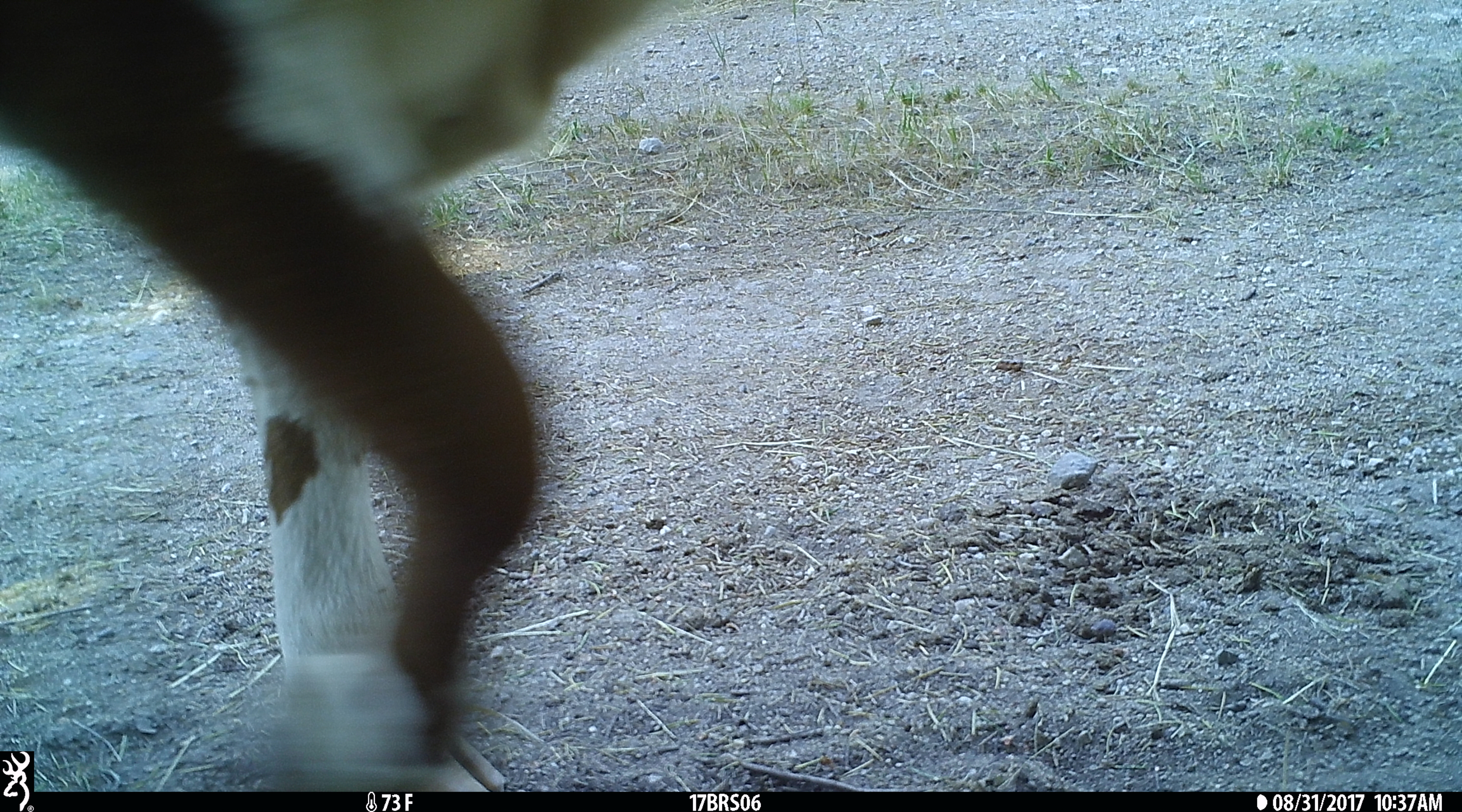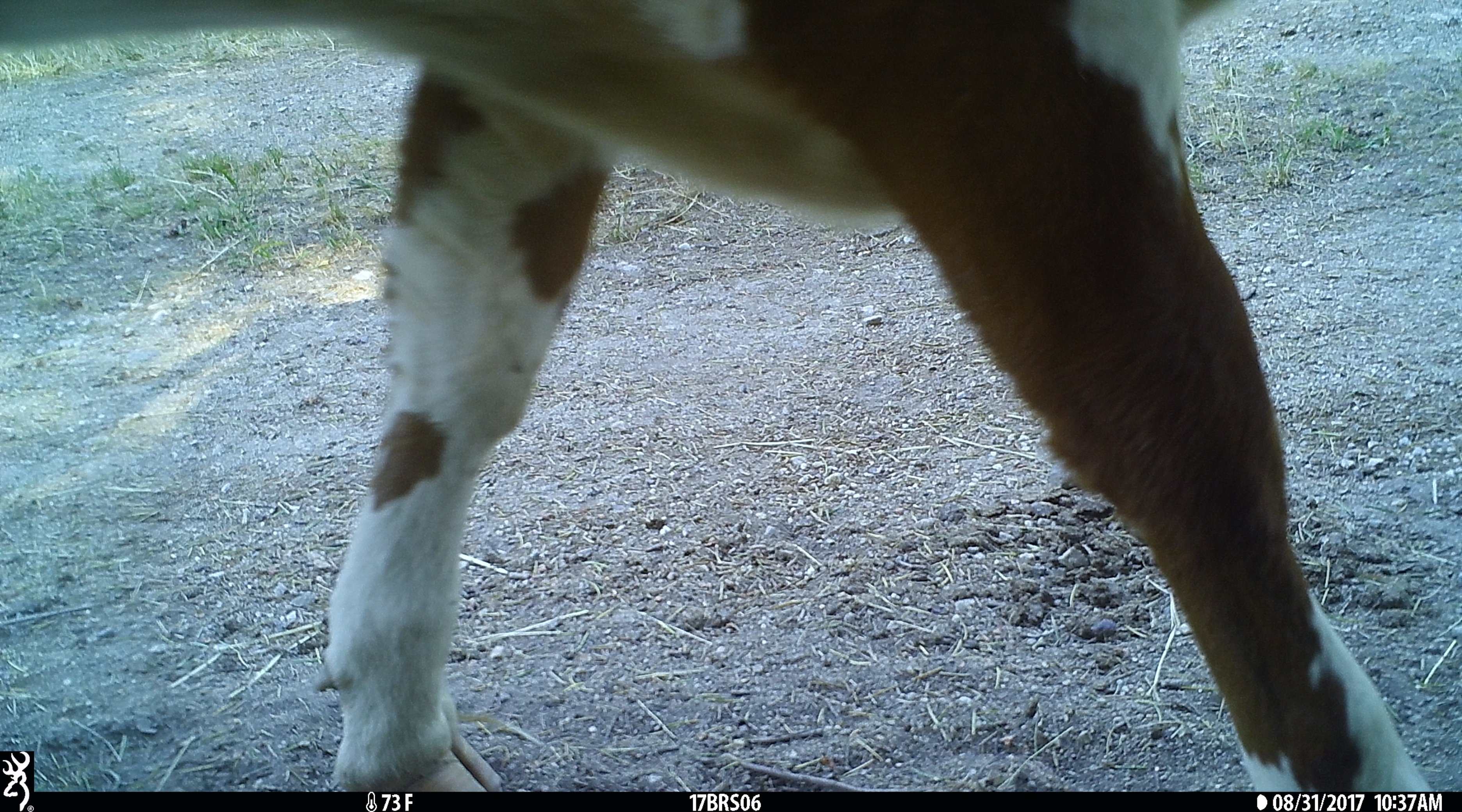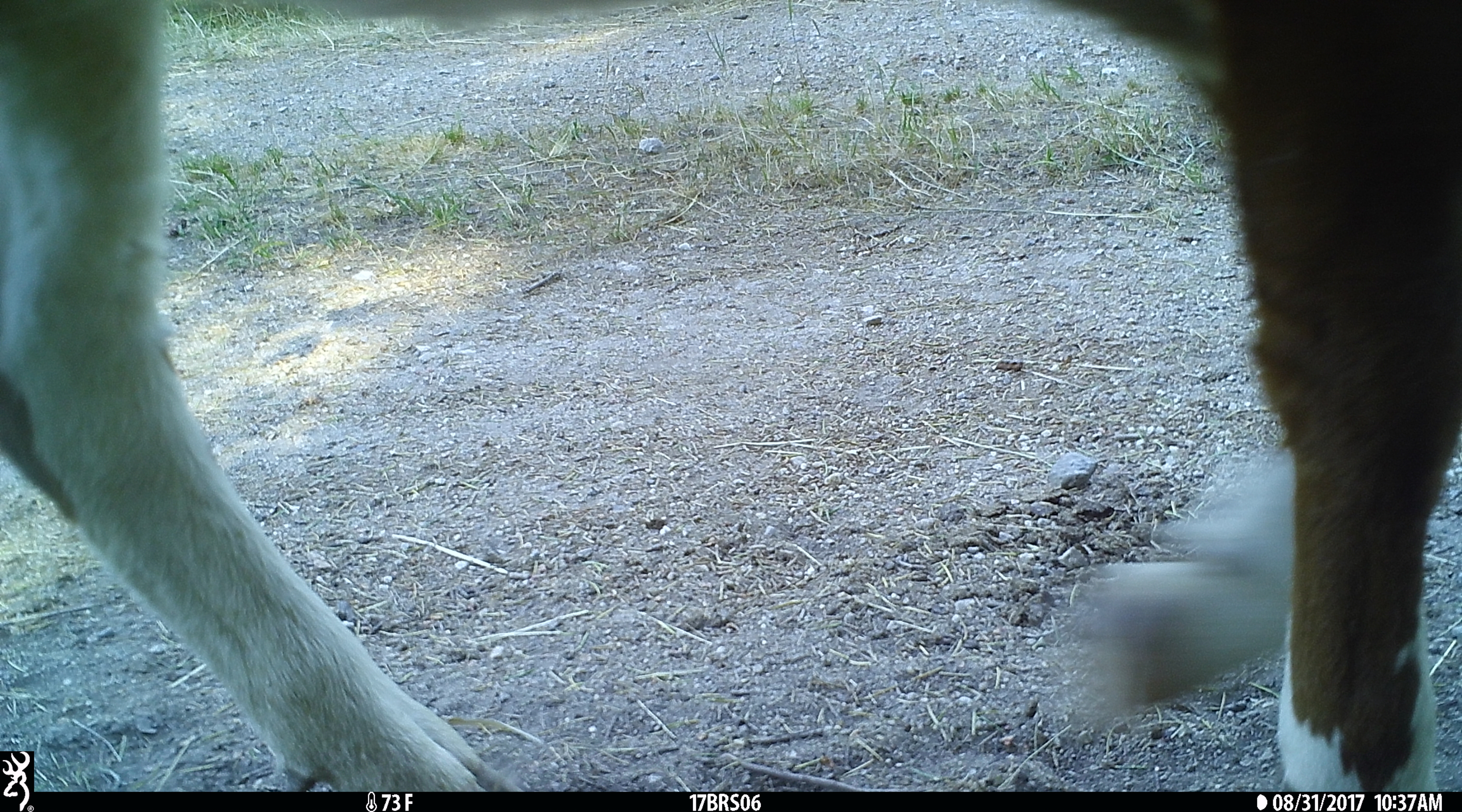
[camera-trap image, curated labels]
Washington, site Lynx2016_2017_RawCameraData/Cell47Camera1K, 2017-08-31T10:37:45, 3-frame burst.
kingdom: Animalia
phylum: Chordata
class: Mammalia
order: Artiodactyla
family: Bovidae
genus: Bos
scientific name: Bos taurus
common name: domestic cattle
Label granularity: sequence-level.